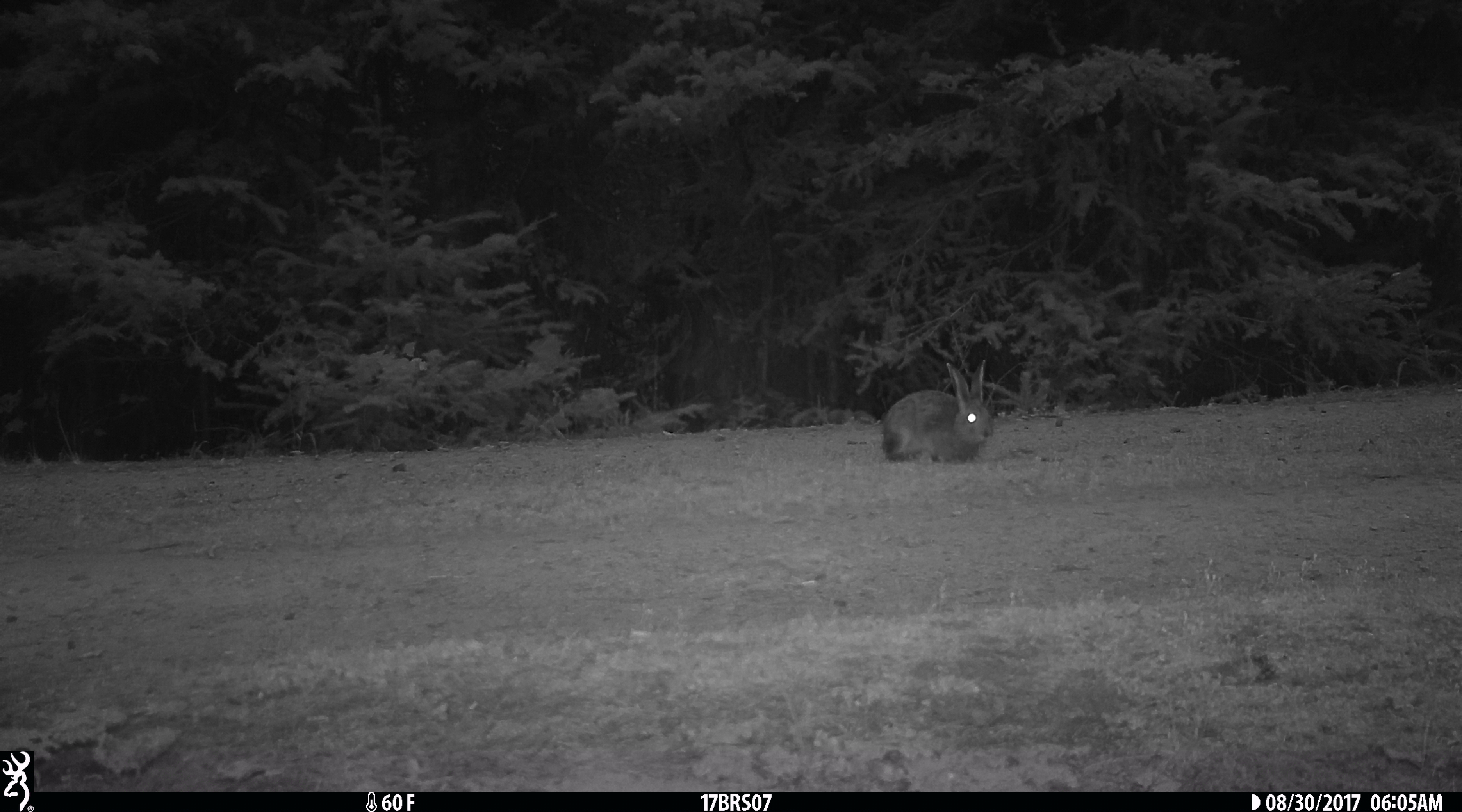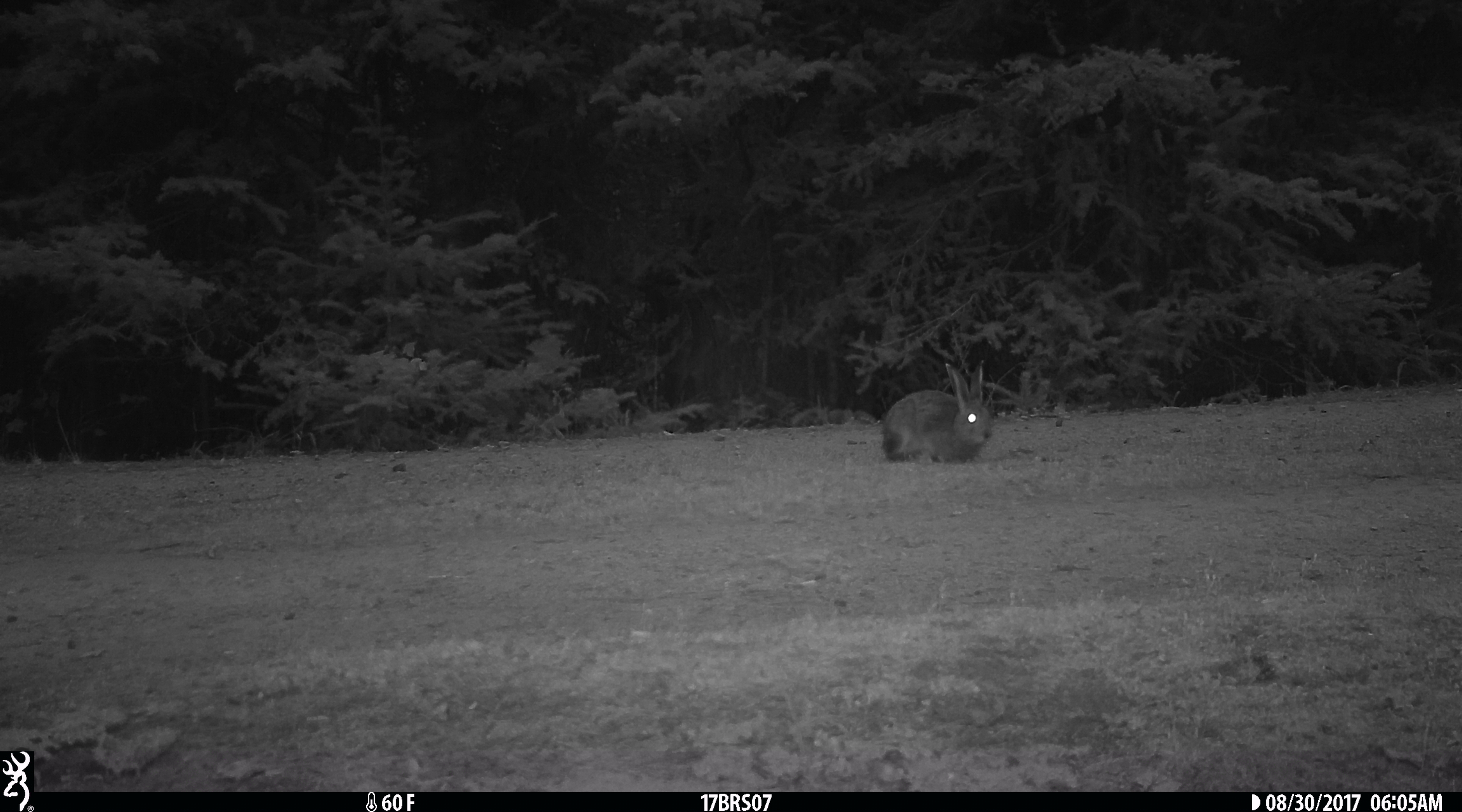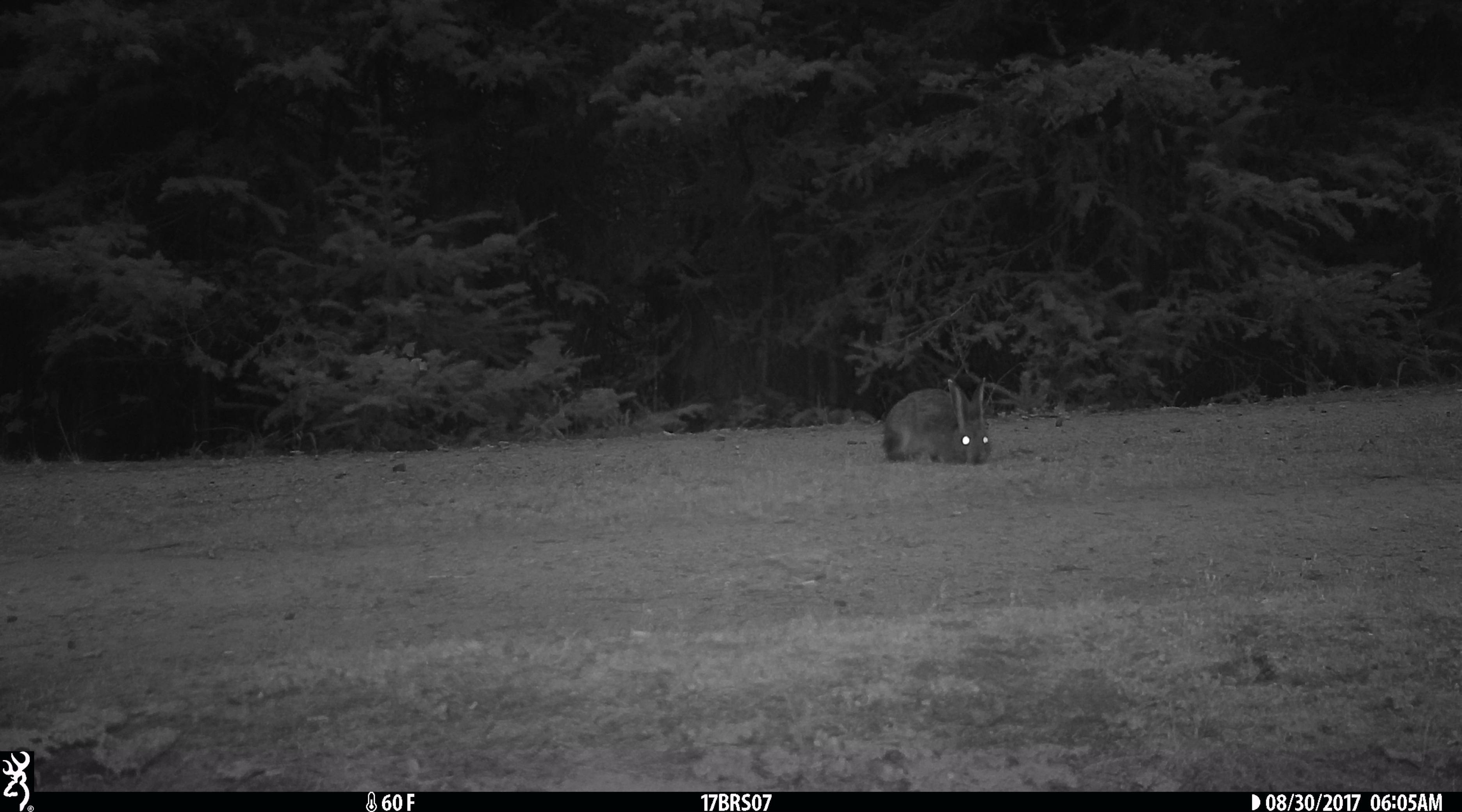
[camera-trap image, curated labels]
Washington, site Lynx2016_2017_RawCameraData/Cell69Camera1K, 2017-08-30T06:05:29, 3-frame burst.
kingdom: Animalia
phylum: Chordata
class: Mammalia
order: Lagomorpha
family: Leporidae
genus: Lepus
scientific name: Lepus americanus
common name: snowshoe hare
Lepus americanus (snowshoe hare). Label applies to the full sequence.